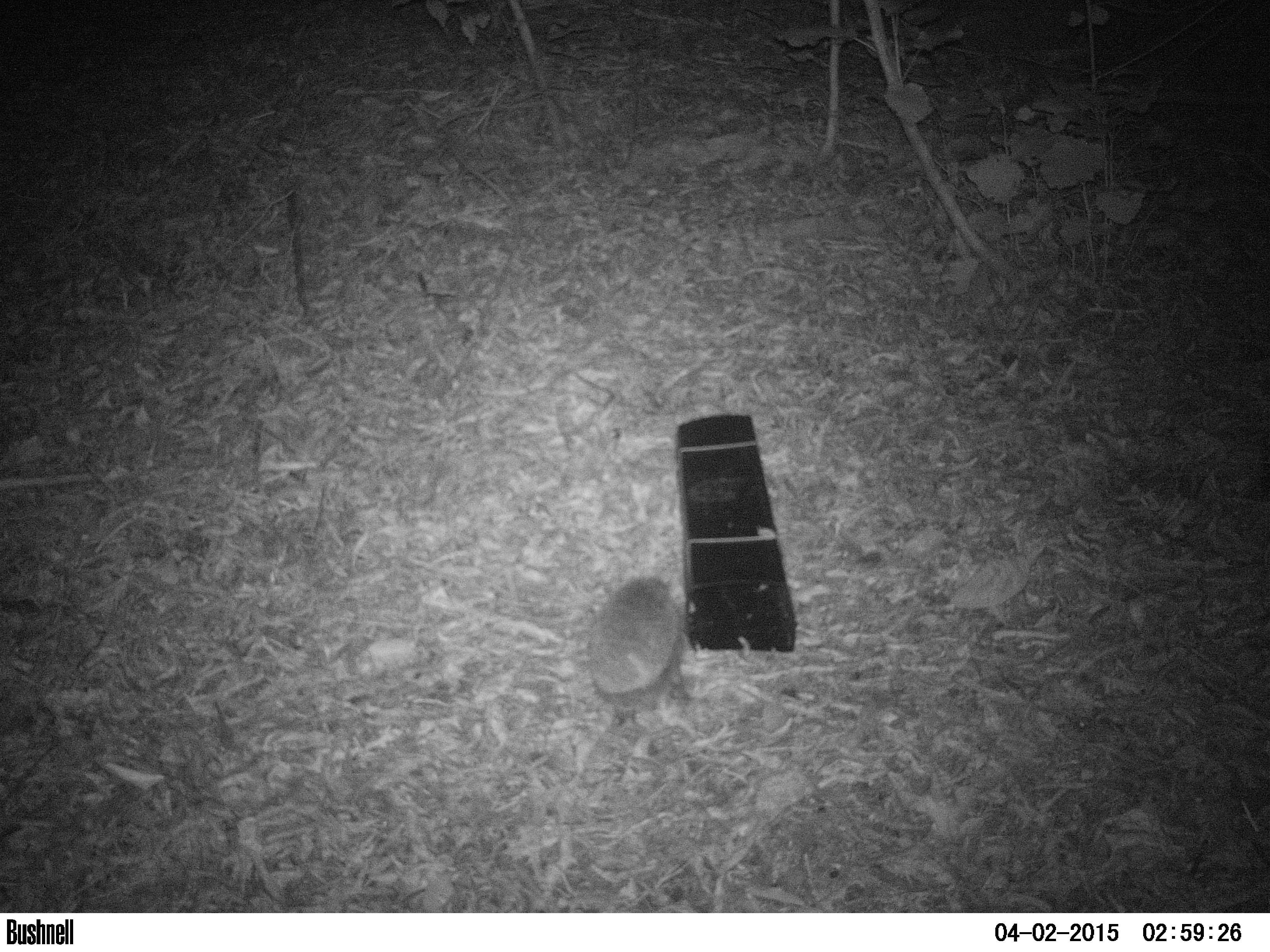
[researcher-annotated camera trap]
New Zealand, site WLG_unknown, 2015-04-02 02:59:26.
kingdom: Animalia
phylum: Chordata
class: Mammalia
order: Eulipotyphla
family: Erinaceidae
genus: Erinaceus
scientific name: Erinaceus europaeus europaeus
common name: european hedgehog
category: hedgehog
Hedgehog (european hedgehog) (Erinaceus europaeus europaeus).